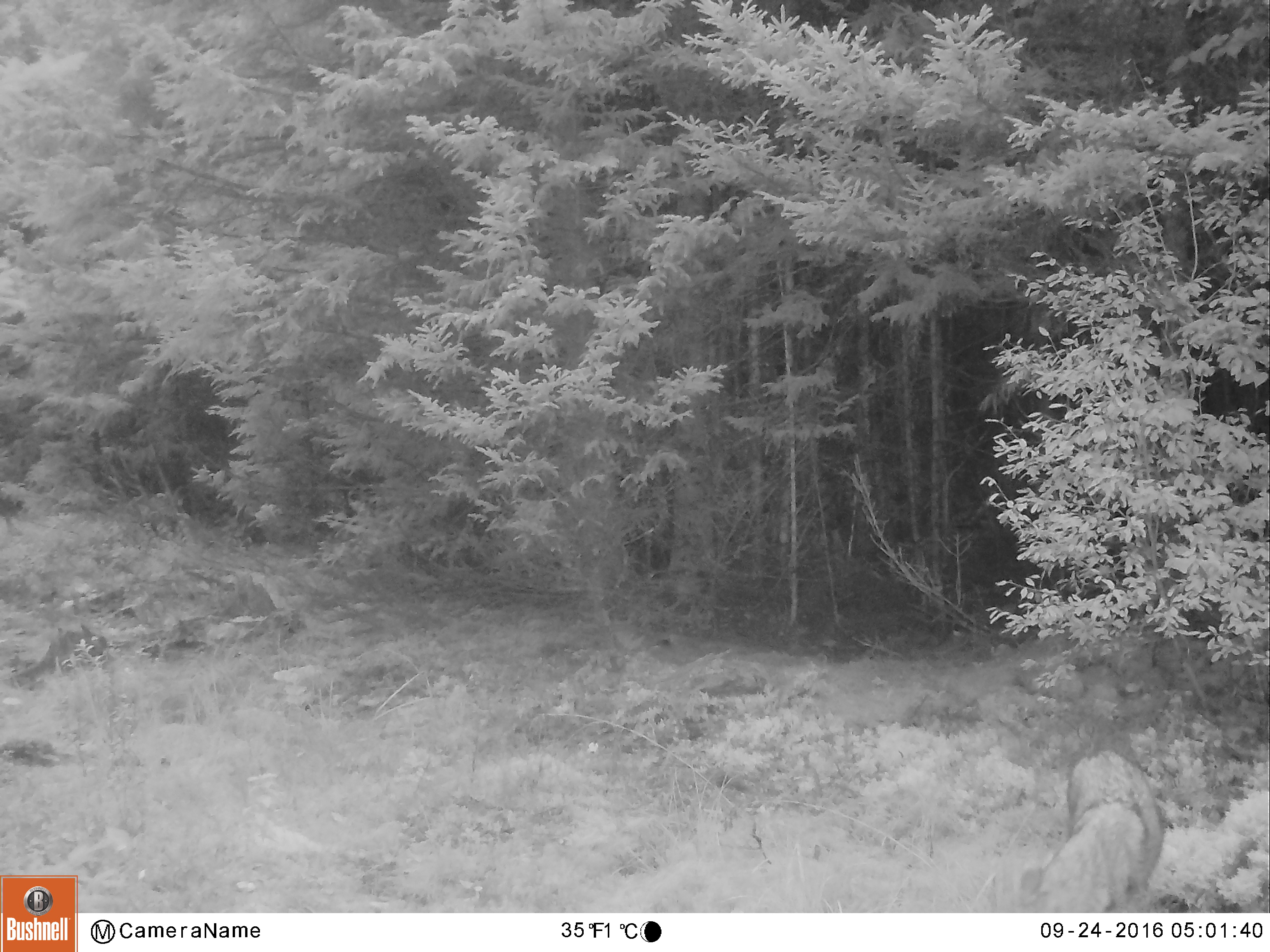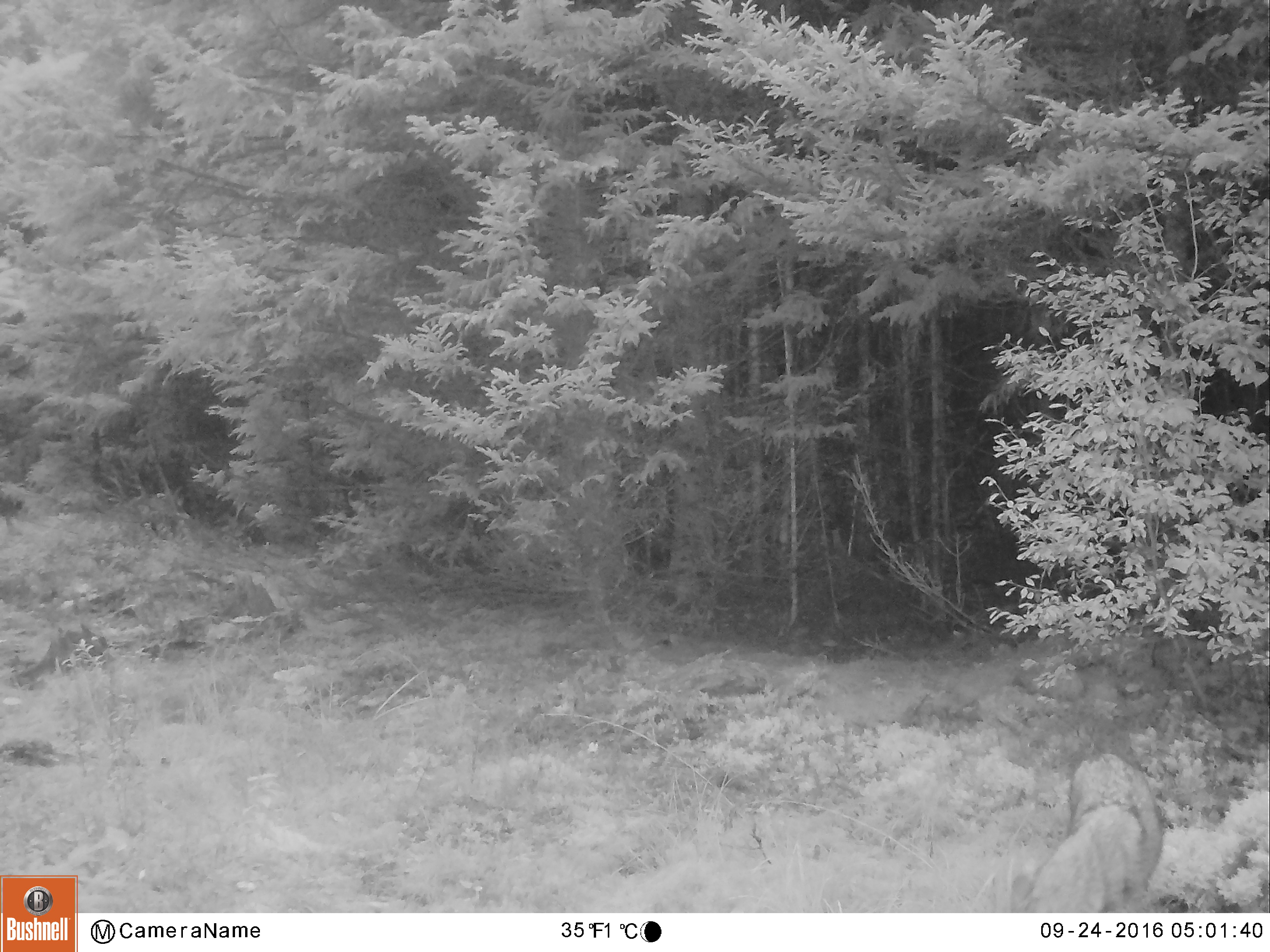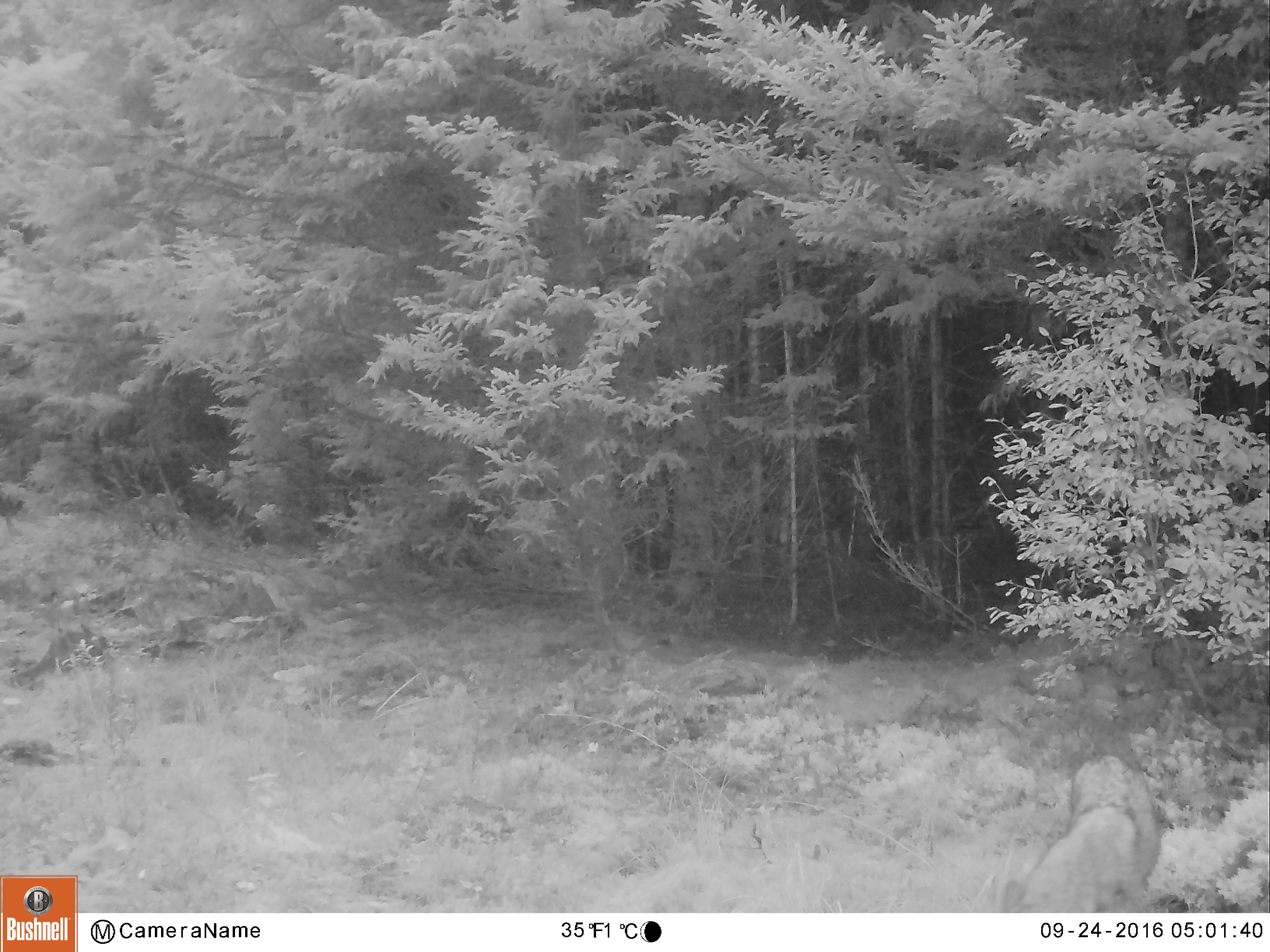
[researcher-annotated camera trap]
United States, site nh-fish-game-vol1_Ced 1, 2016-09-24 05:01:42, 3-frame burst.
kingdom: Animalia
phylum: Chordata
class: Mammalia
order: Carnivora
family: Canidae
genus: Canis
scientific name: Canis latrans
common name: coyote